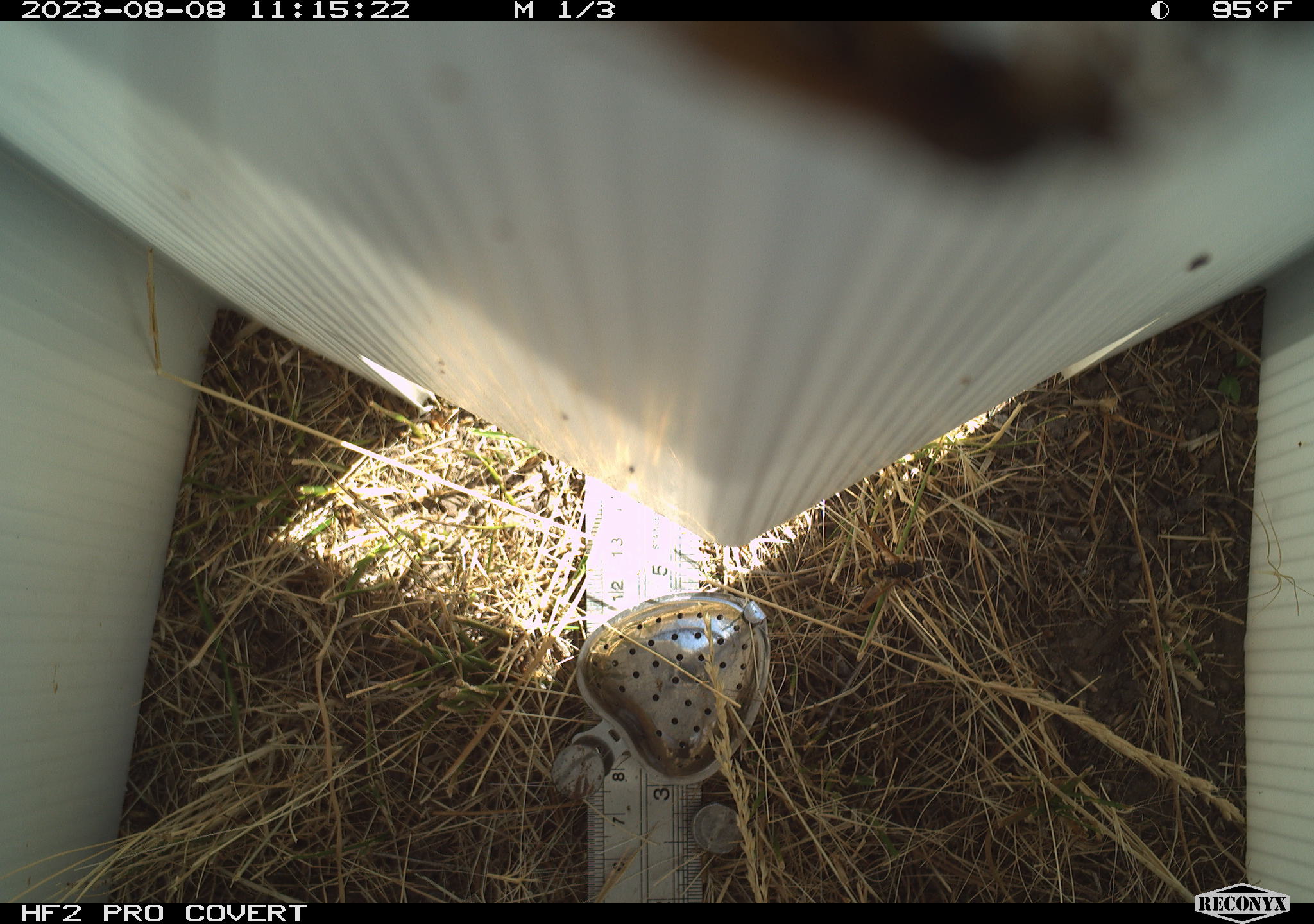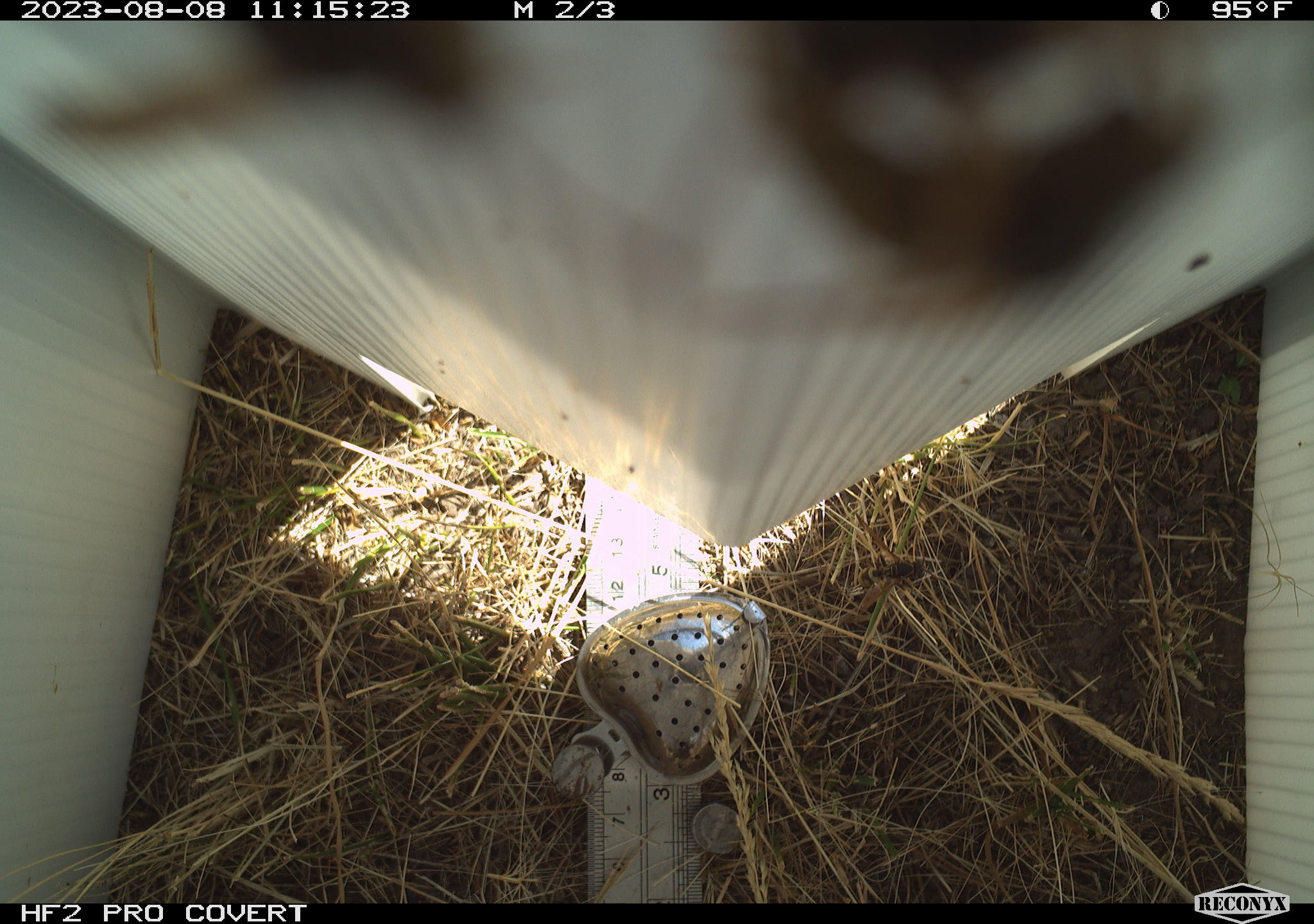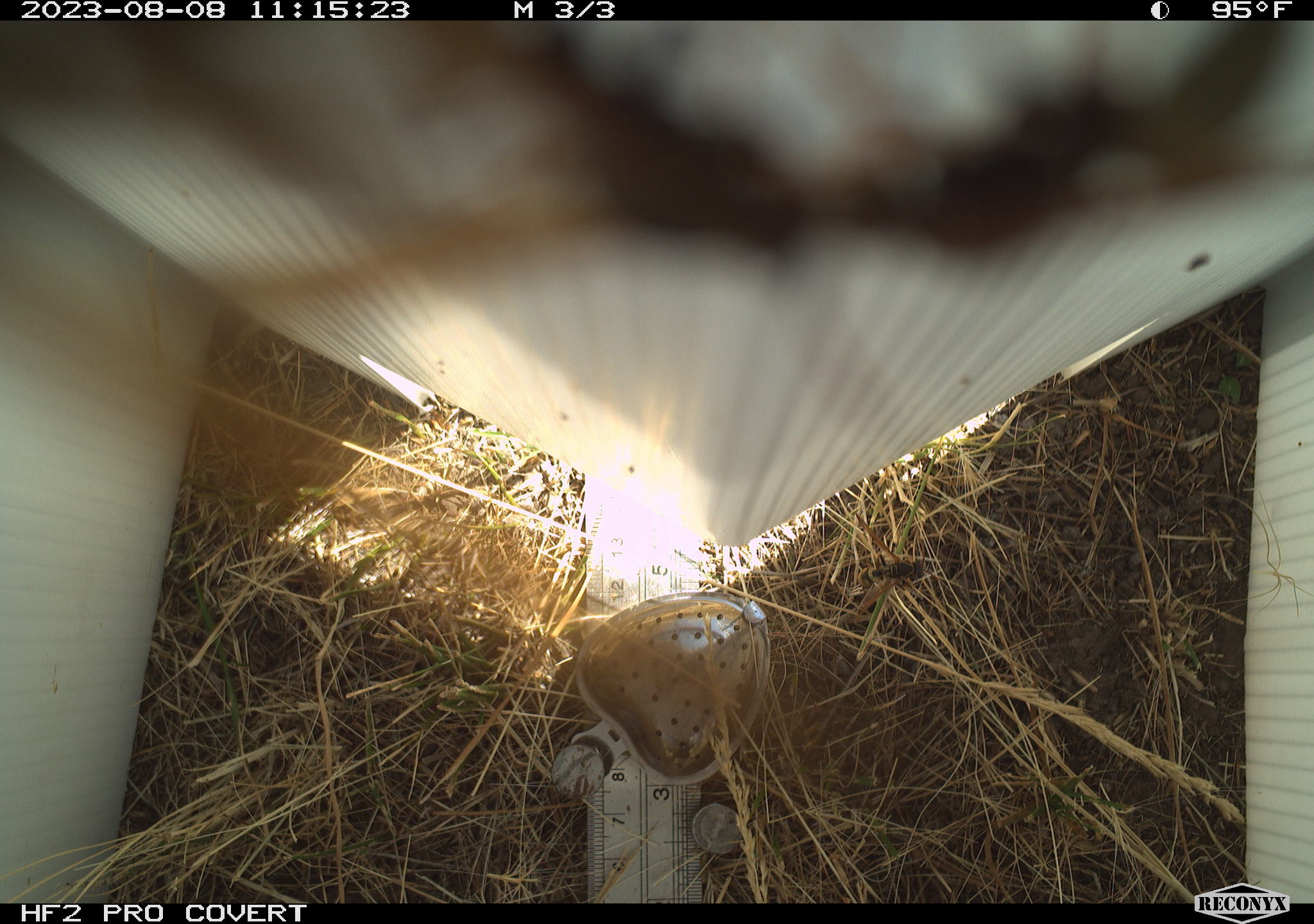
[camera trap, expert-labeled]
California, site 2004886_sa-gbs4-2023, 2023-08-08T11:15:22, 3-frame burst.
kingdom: Animalia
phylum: Arthropoda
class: Insecta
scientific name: Insecta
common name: insect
Insect (Insecta).